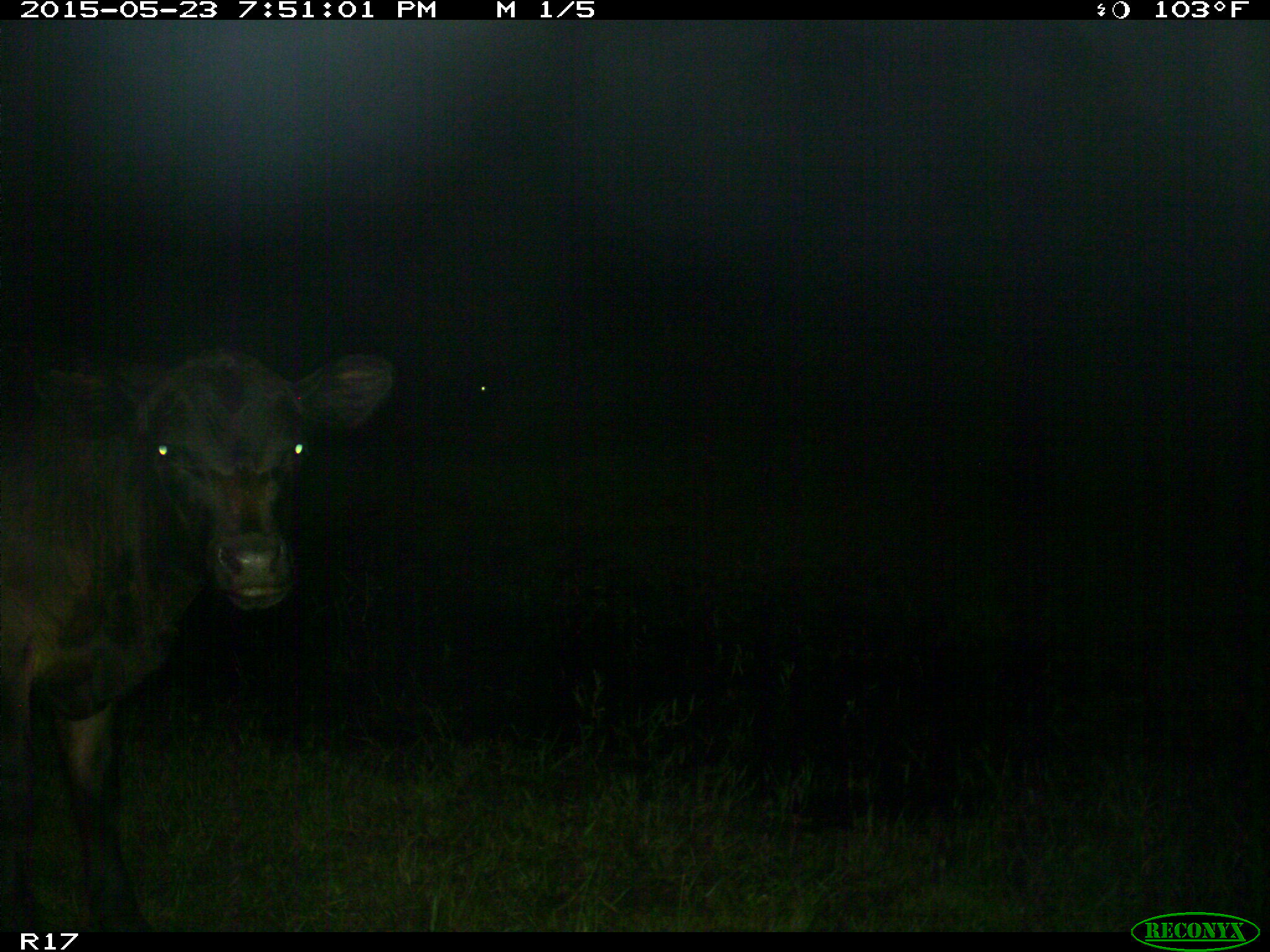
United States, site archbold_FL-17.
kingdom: Animalia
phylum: Chordata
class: Mammalia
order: Artiodactyla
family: Bovidae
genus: Bos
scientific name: Bos taurus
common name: domestic cow